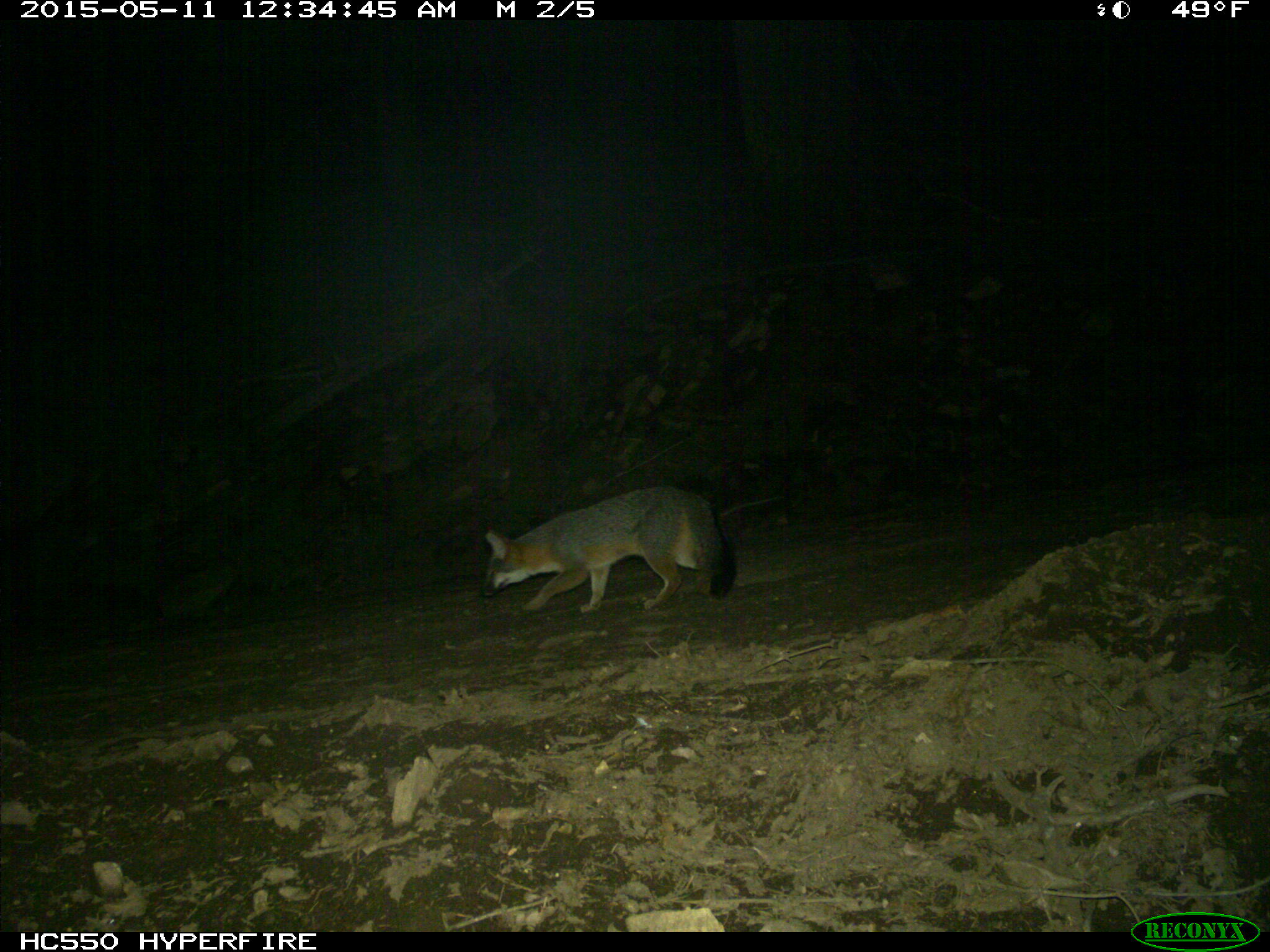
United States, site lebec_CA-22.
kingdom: Animalia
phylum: Chordata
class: Mammalia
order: Carnivora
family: Canidae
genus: Urocyon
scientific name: Urocyon cinereoargenteus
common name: gray fox